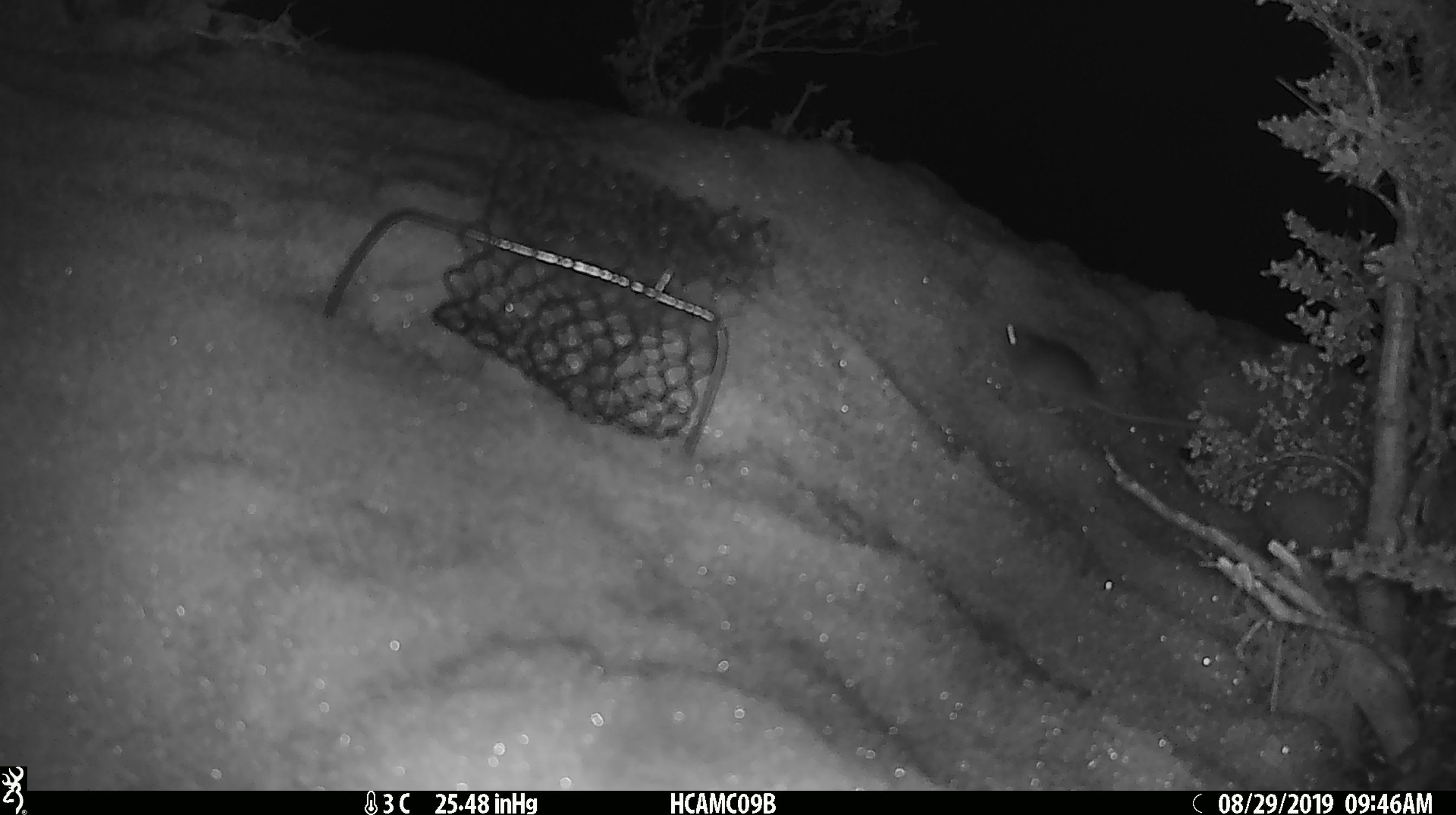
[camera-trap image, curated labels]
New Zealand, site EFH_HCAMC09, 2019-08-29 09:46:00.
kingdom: Animalia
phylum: Chordata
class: Mammalia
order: Rodentia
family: Muridae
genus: Mus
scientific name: Mus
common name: mouse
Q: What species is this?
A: Mouse (Mus).